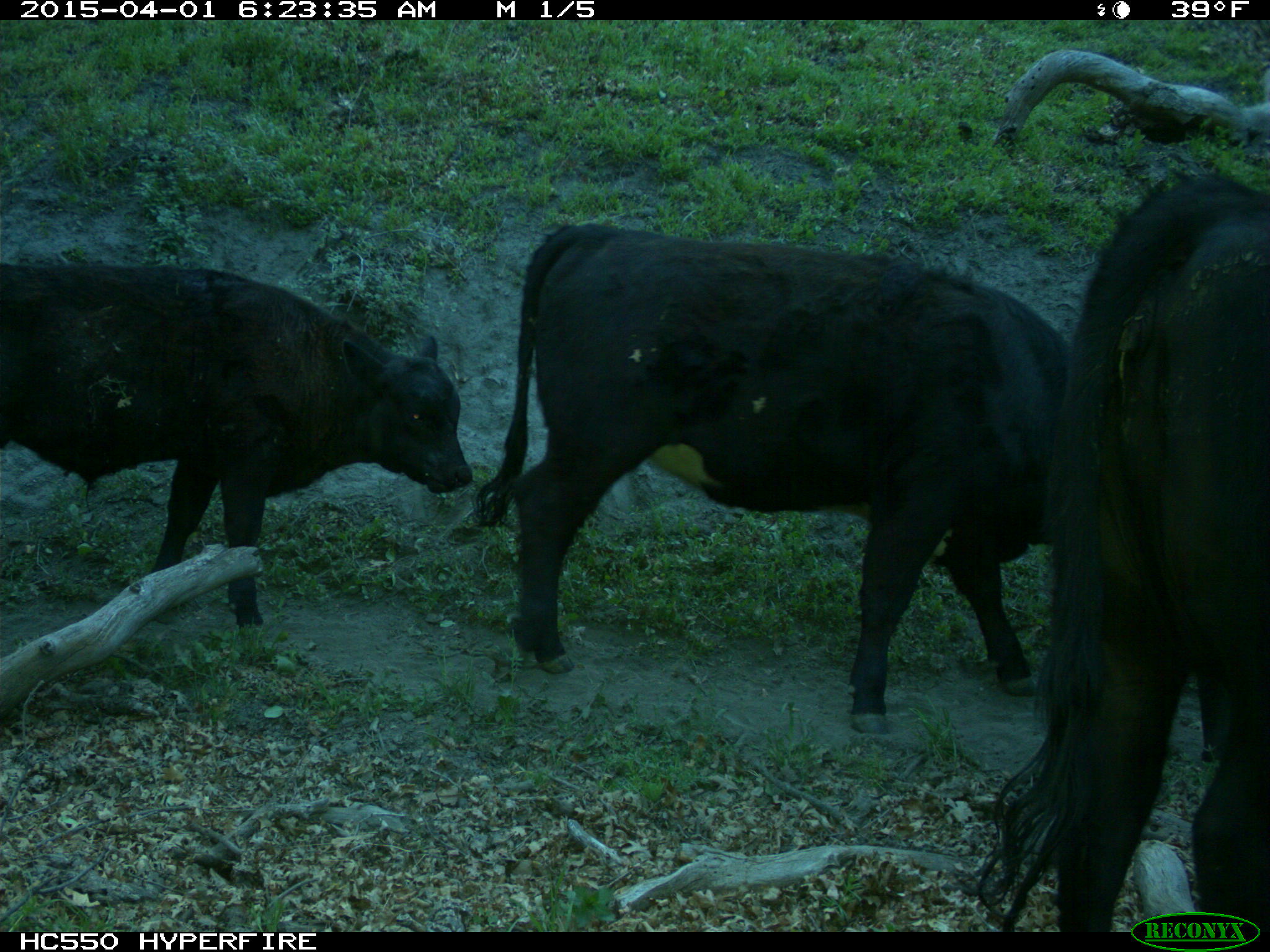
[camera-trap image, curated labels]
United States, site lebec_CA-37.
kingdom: Animalia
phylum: Chordata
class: Mammalia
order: Artiodactyla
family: Bovidae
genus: Bos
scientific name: Bos taurus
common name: domestic cow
Bos taurus (domestic cow).